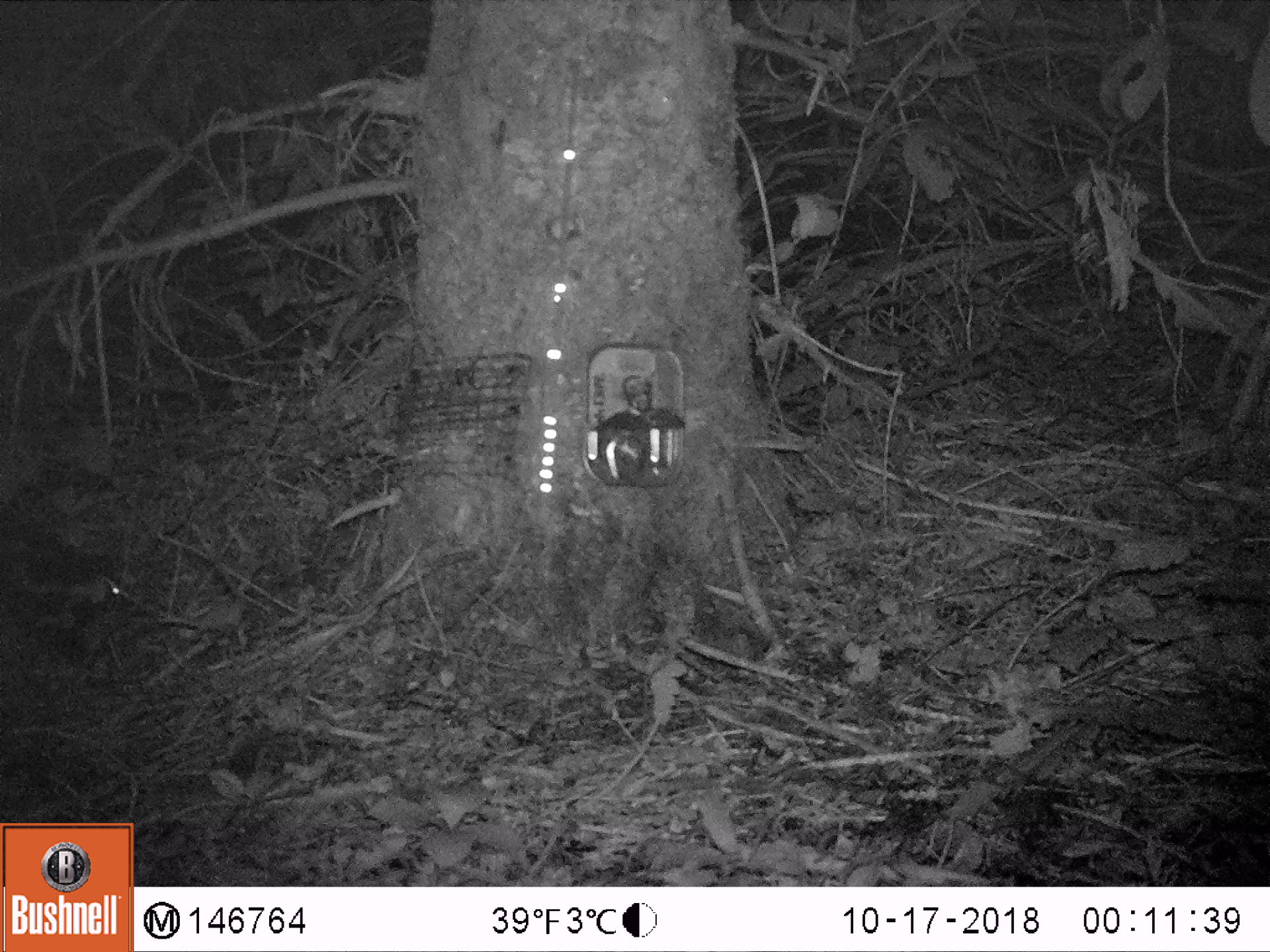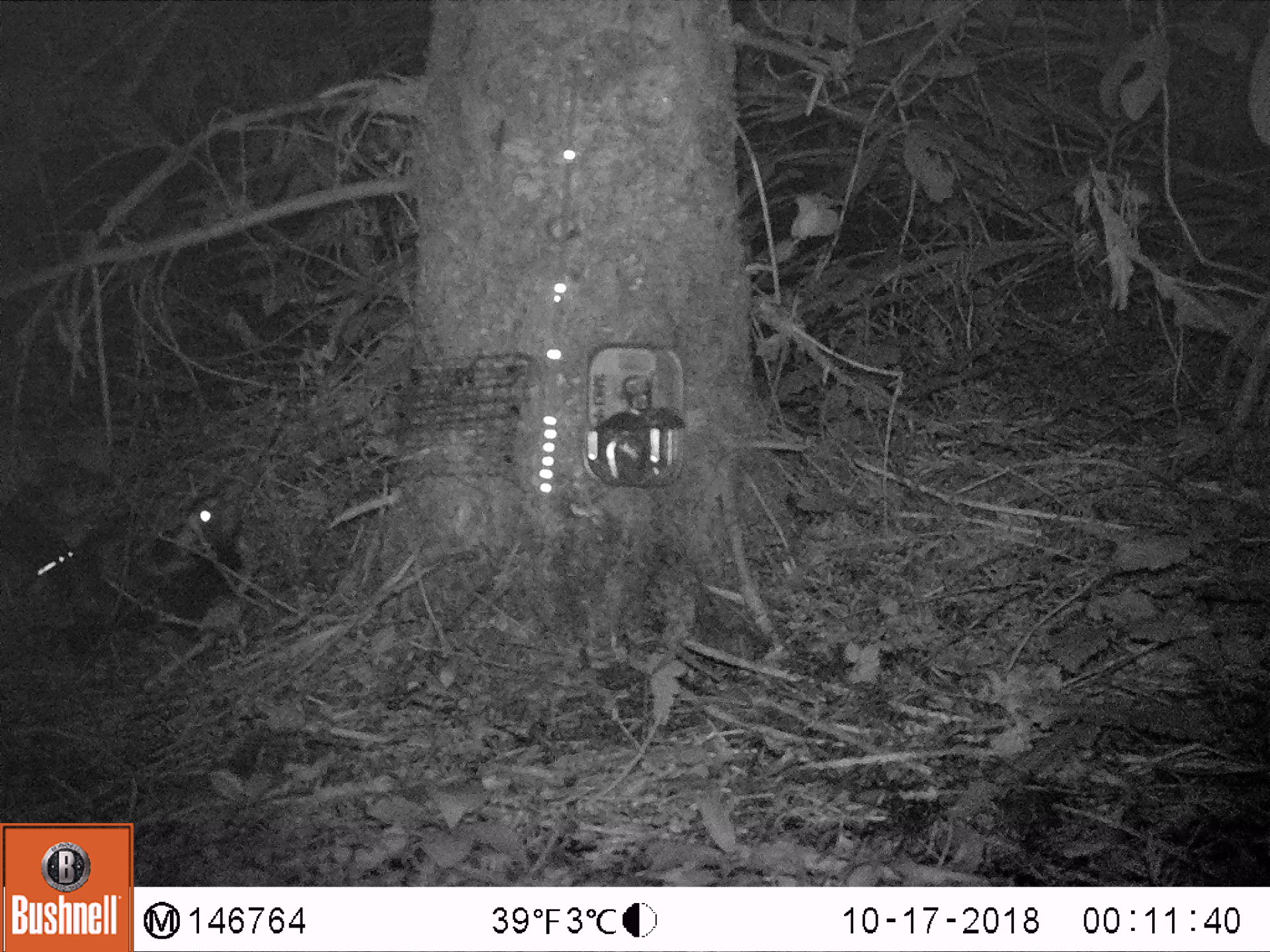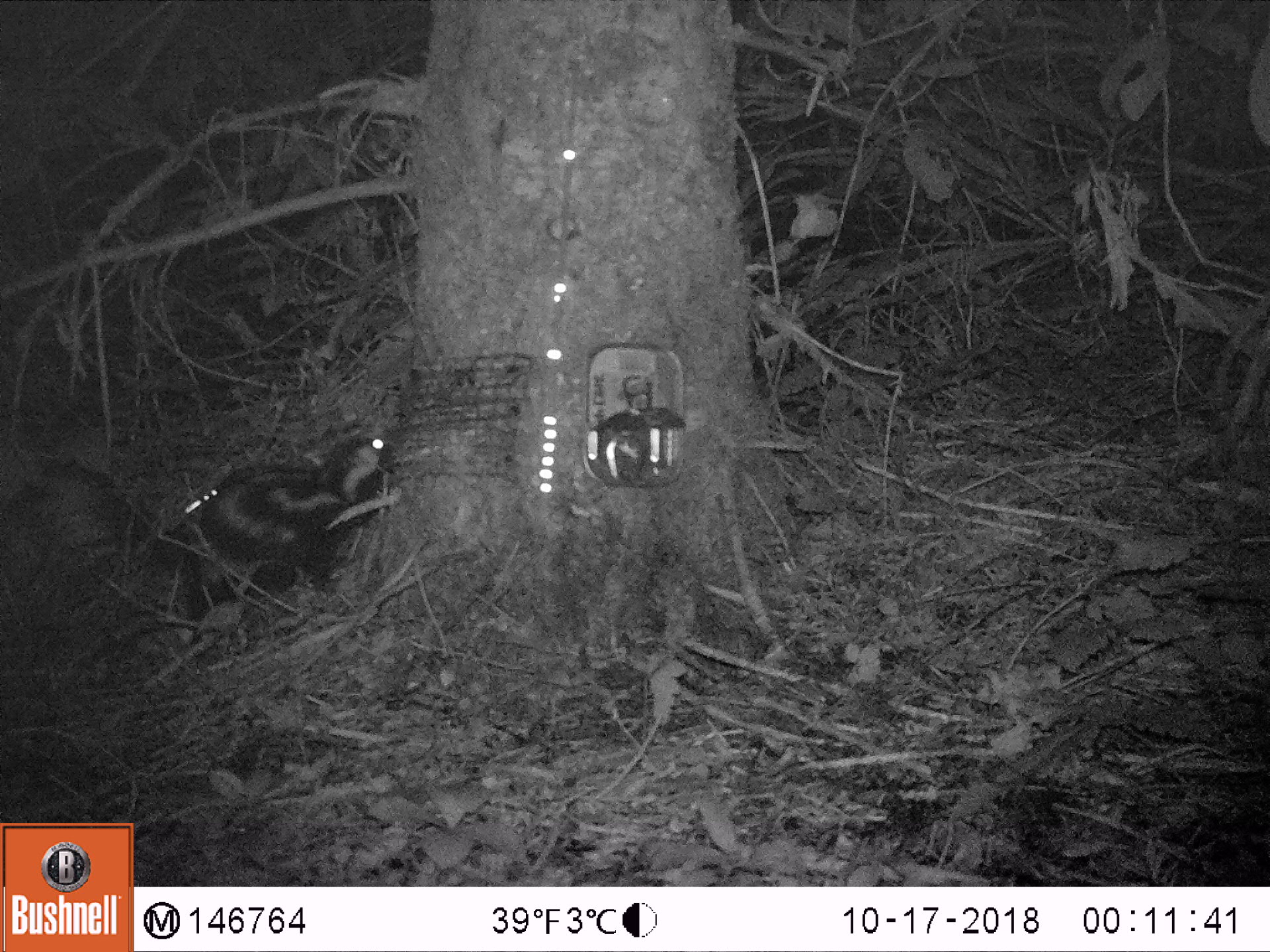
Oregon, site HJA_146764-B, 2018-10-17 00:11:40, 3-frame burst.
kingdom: Animalia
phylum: Chordata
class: Mammalia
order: Carnivora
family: Mephitidae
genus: Spilogale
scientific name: Spilogale gracilis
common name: western spotted skunk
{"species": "western spotted skunk (Spilogale gracilis)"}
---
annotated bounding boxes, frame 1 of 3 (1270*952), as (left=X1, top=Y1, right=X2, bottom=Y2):
western spotted skunk: (left=0, top=426, right=225, bottom=712)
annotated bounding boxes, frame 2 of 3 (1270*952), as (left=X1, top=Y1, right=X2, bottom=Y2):
western spotted skunk: (left=9, top=452, right=322, bottom=665)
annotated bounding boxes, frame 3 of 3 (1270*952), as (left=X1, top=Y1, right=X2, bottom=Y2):
western spotted skunk: (left=11, top=422, right=417, bottom=644)